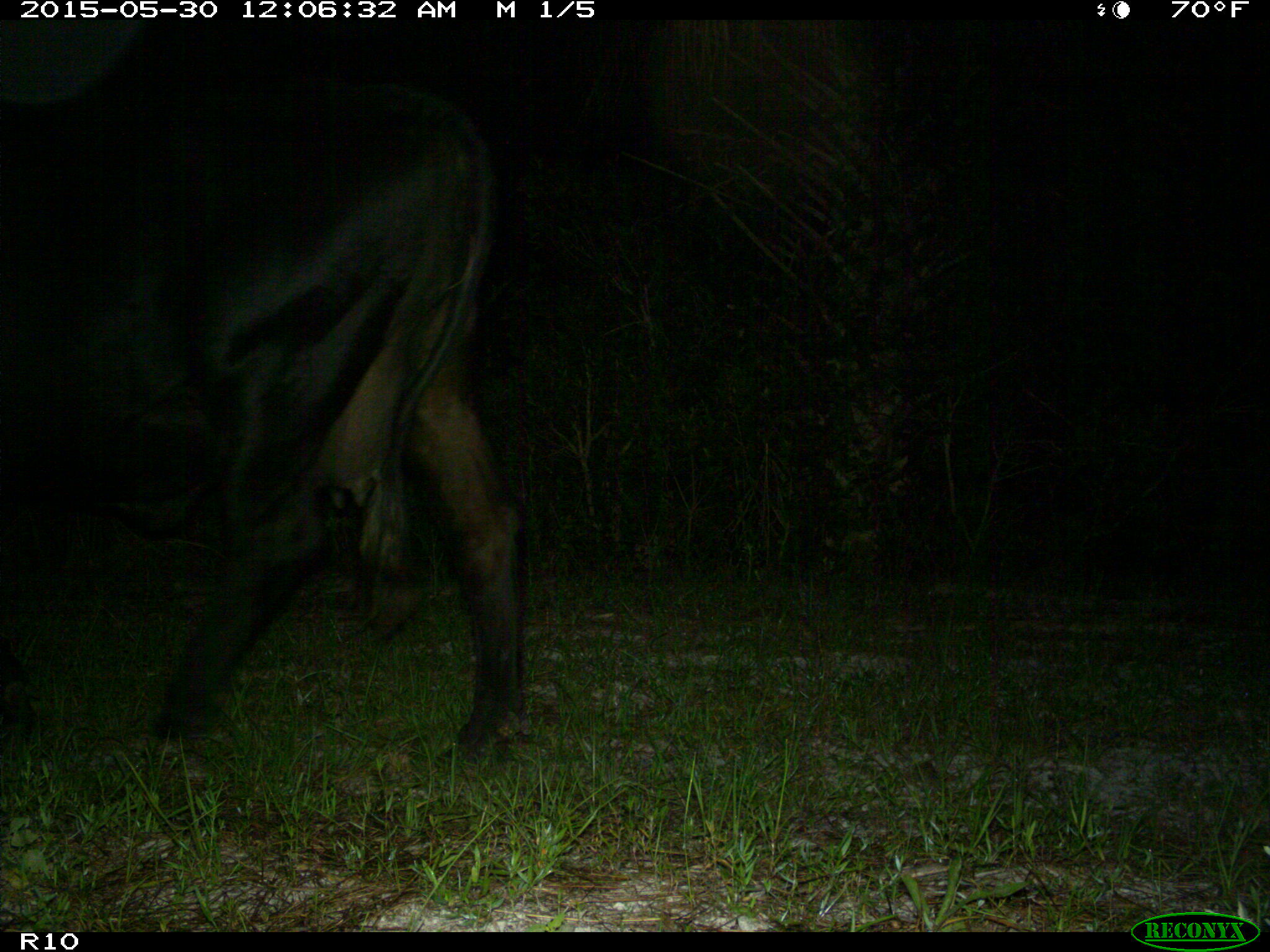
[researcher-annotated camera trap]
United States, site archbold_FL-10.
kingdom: Animalia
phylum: Chordata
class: Mammalia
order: Artiodactyla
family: Bovidae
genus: Bos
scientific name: Bos taurus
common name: domestic cow